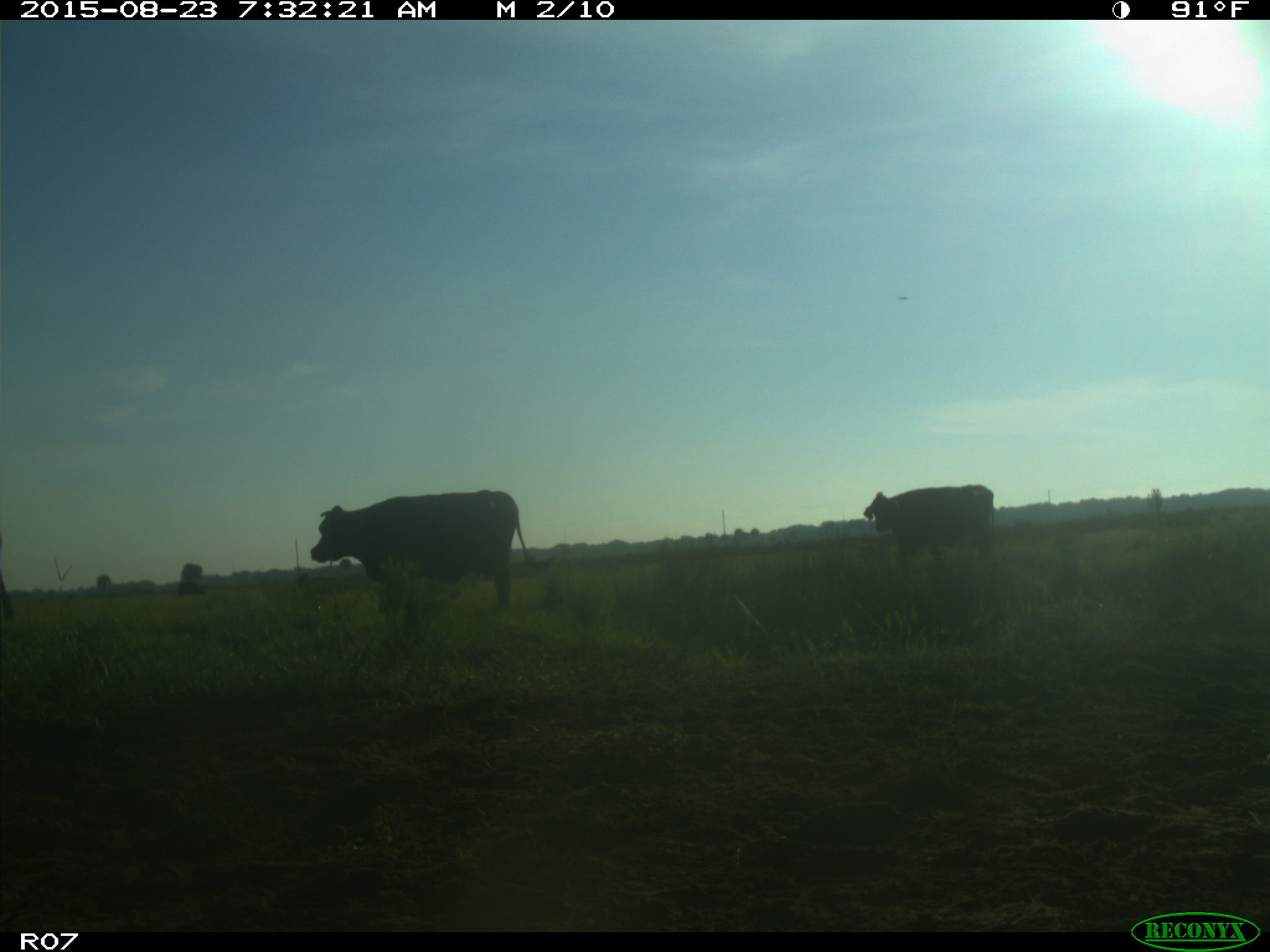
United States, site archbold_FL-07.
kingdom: Animalia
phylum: Chordata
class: Mammalia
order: Artiodactyla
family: Bovidae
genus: Bos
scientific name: Bos taurus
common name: domestic cow